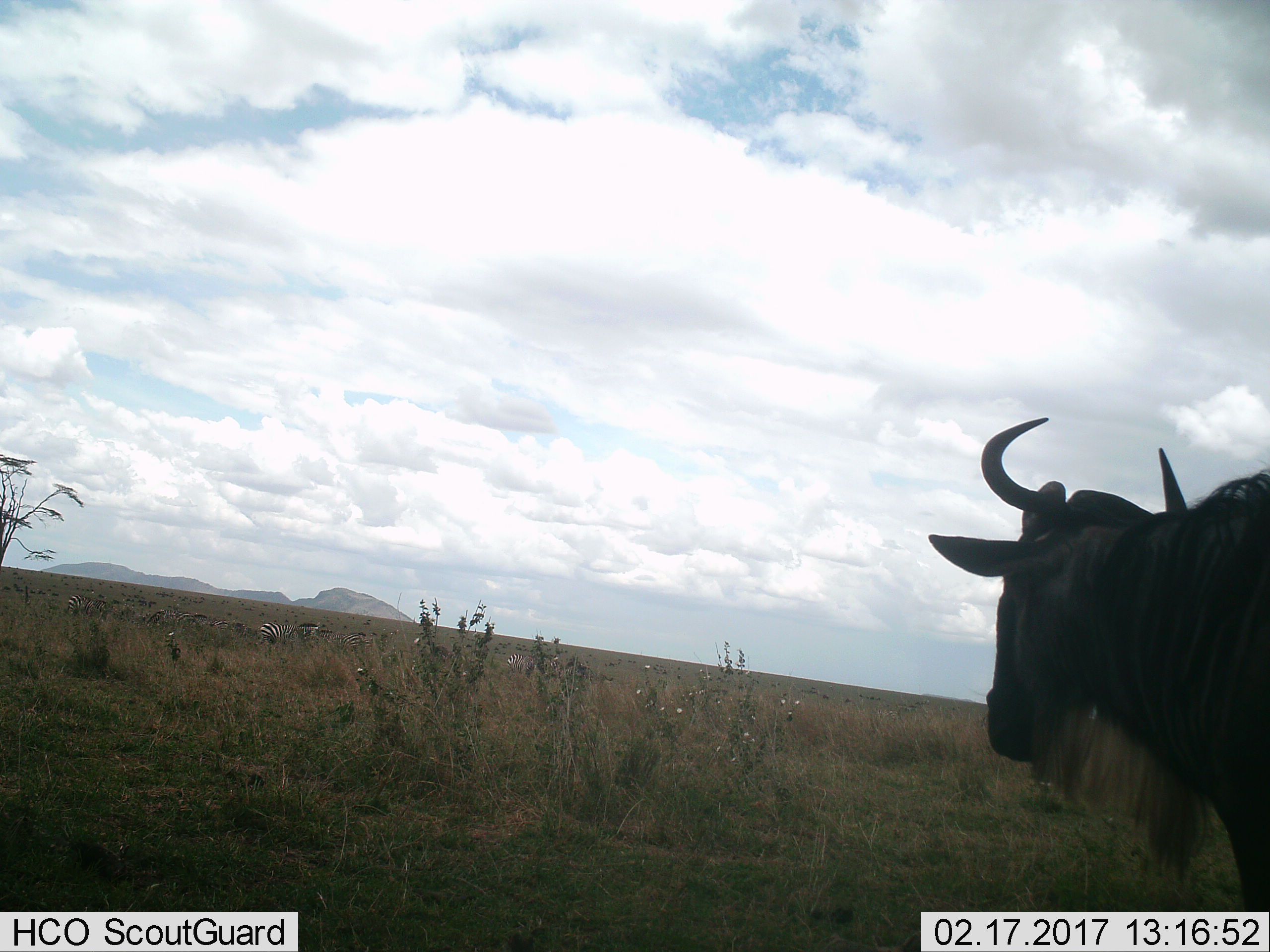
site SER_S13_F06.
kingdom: Animalia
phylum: Chordata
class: Mammalia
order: Artiodactyla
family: Bovidae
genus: Connochaetes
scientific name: Connochaetes taurinus taurinus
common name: blue wildebeest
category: wildebeestblue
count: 1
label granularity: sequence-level